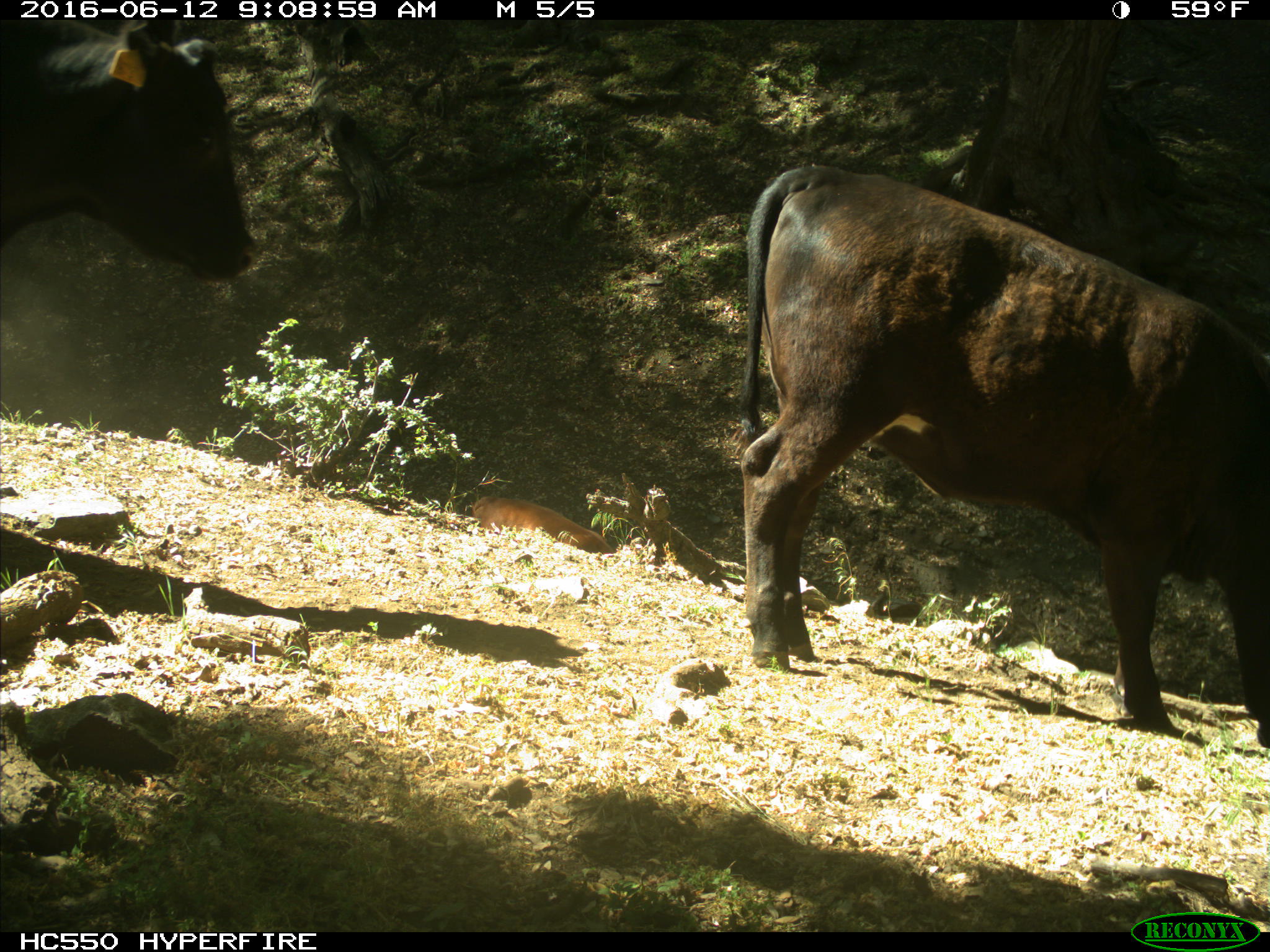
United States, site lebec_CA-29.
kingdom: Animalia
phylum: Chordata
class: Mammalia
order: Artiodactyla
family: Bovidae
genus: Bos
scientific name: Bos taurus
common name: domestic cow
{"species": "Bos taurus (domestic cow)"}